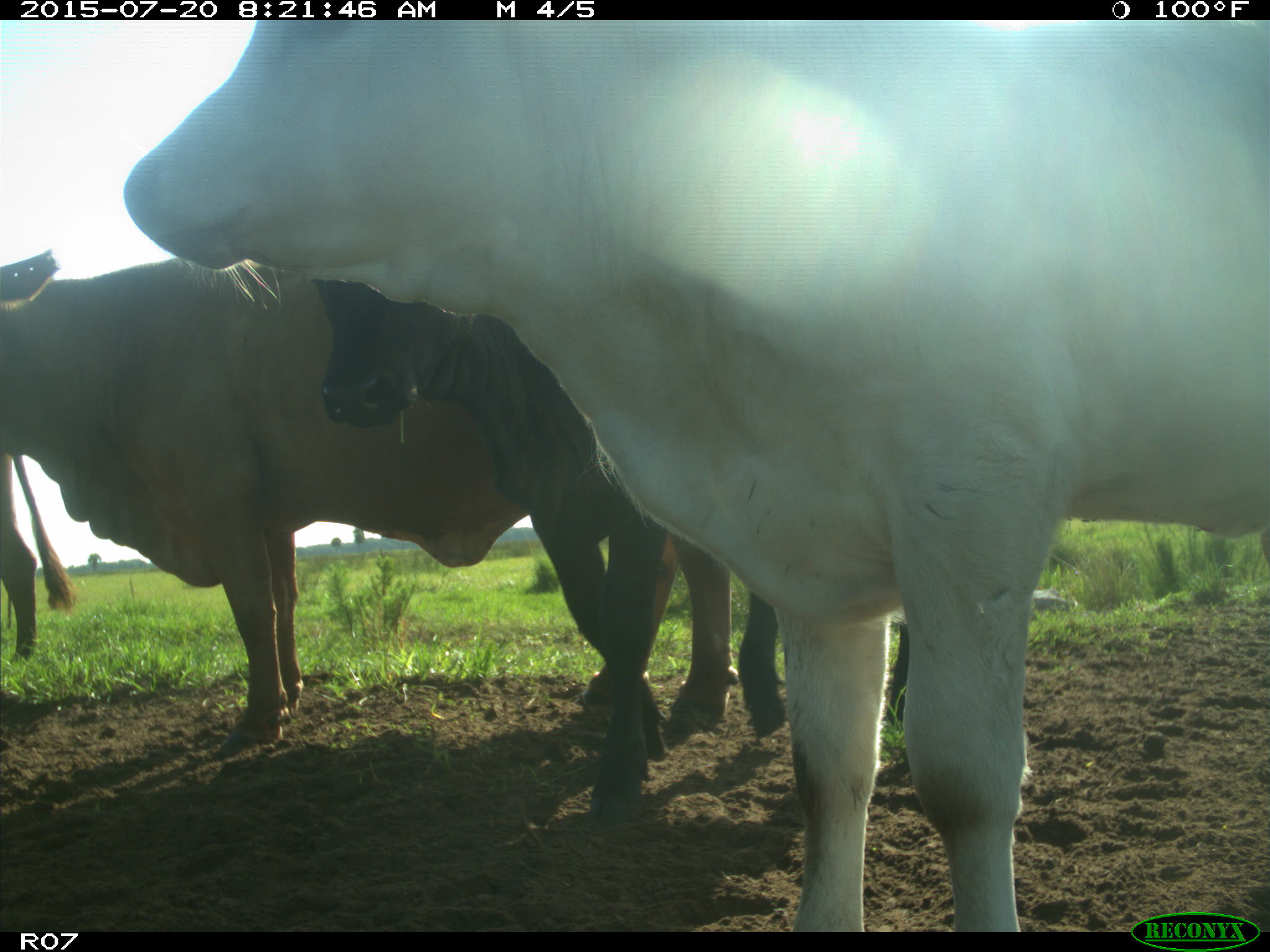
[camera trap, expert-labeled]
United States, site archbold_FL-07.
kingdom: Animalia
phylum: Chordata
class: Mammalia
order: Artiodactyla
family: Bovidae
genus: Bos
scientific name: Bos taurus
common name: domestic cow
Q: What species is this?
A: Bos taurus (domestic cow).